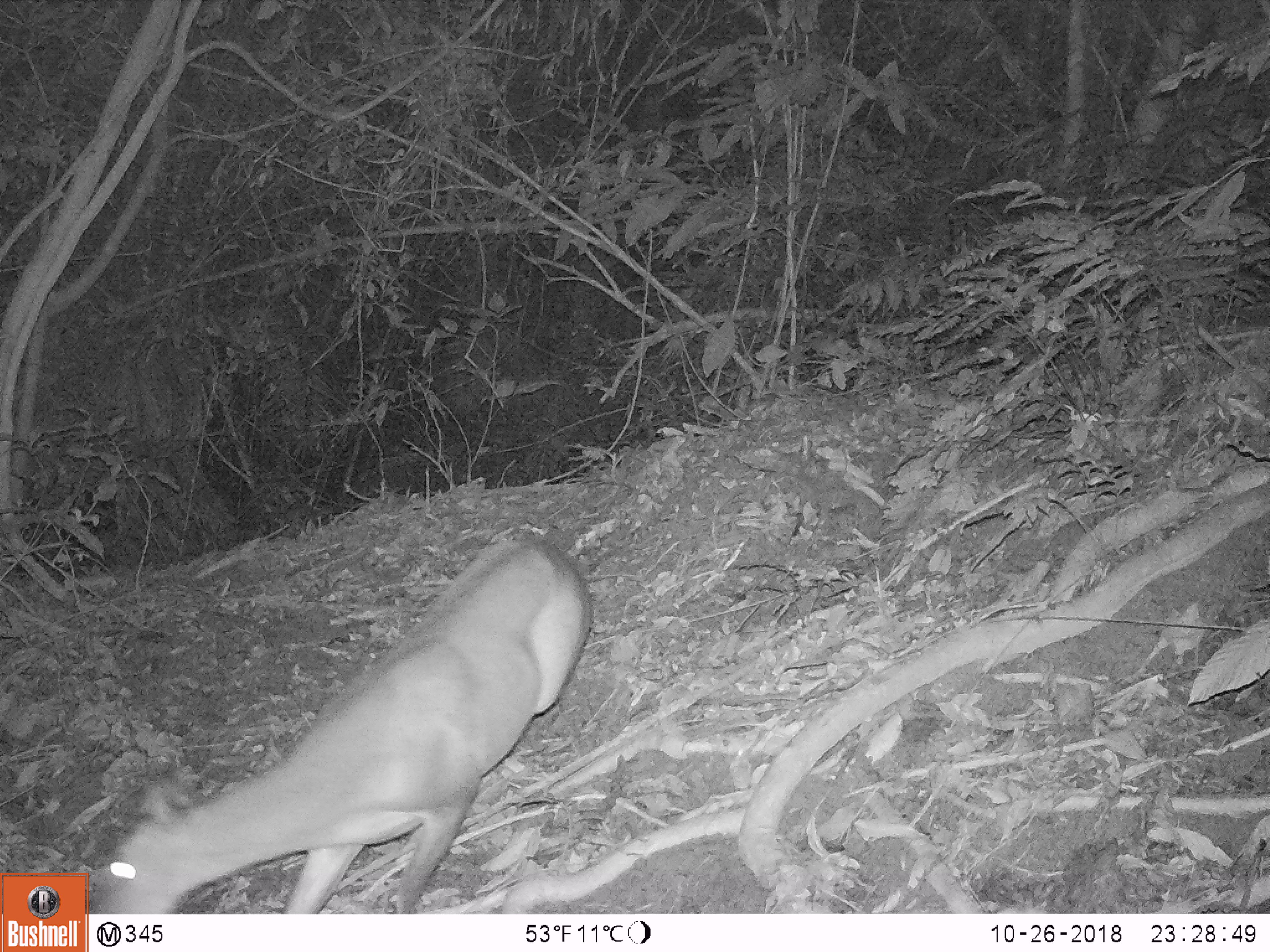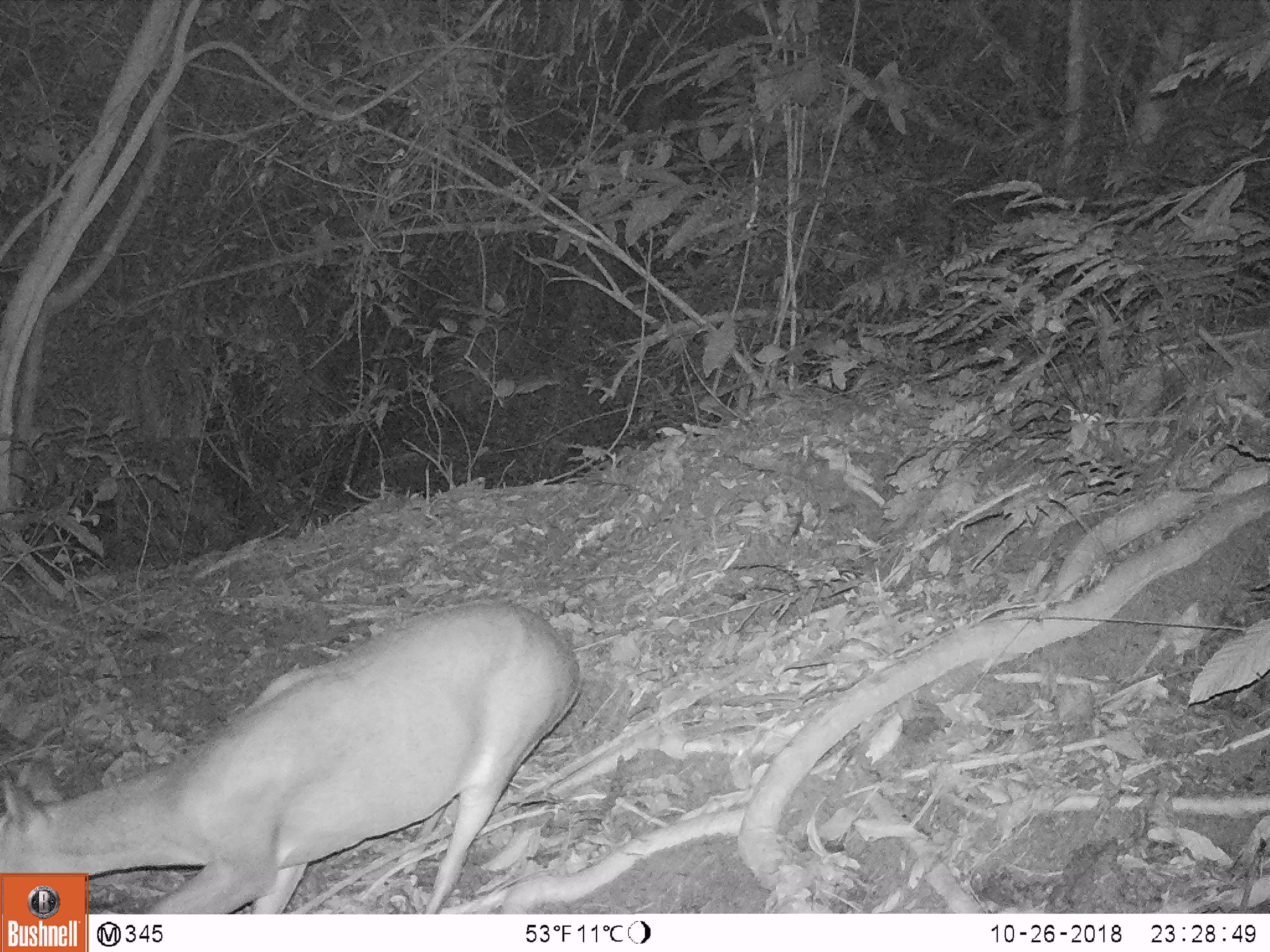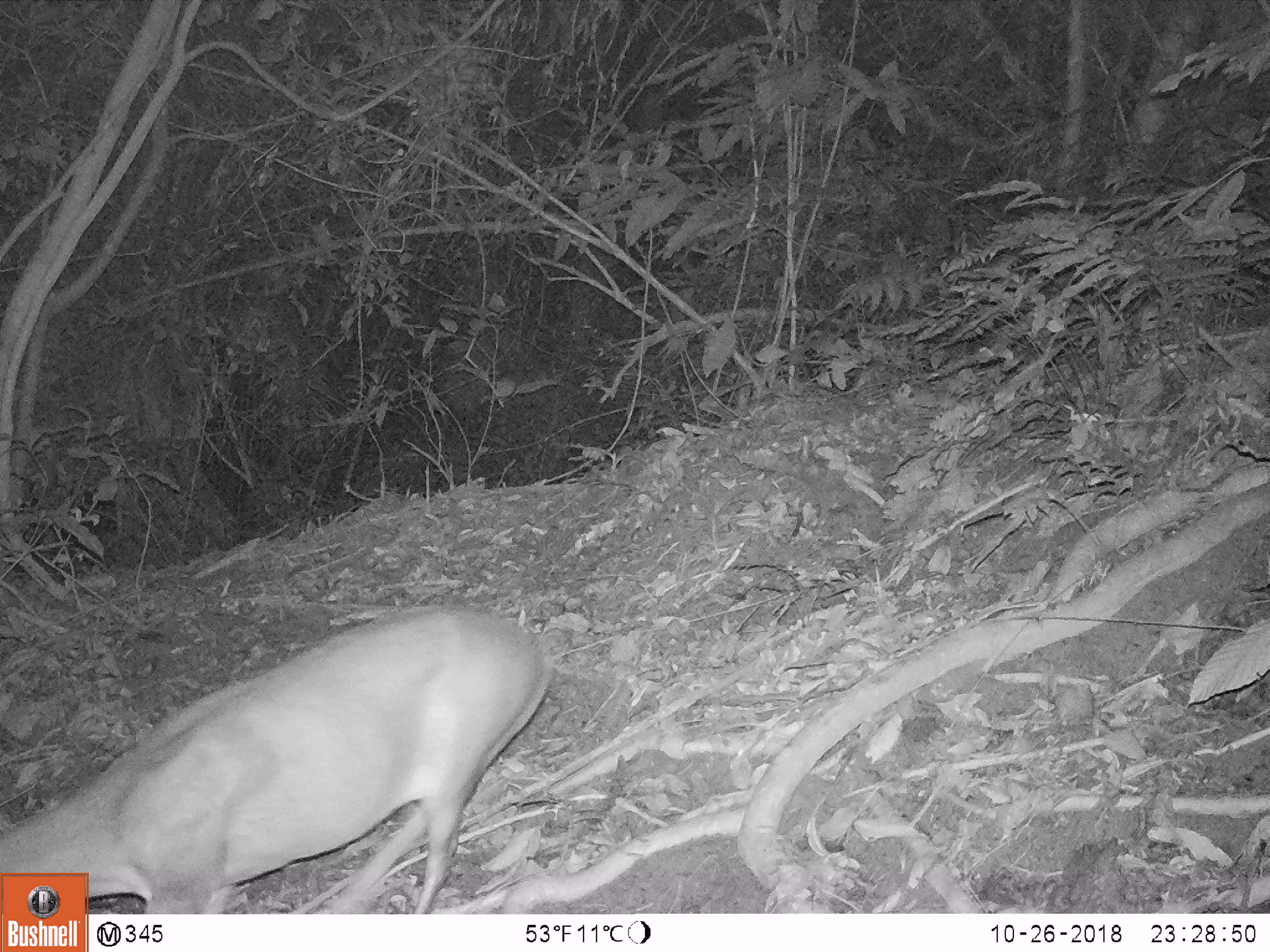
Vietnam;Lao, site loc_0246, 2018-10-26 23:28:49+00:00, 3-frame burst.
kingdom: Animalia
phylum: Chordata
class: Mammalia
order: Artiodactyla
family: Cervidae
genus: Muntiacus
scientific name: Muntiacus vuquangensis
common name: large-antlered muntjac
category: large antlered muntjac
Large antlered muntjac (large-antlered muntjac) (Muntiacus vuquangensis). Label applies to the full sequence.